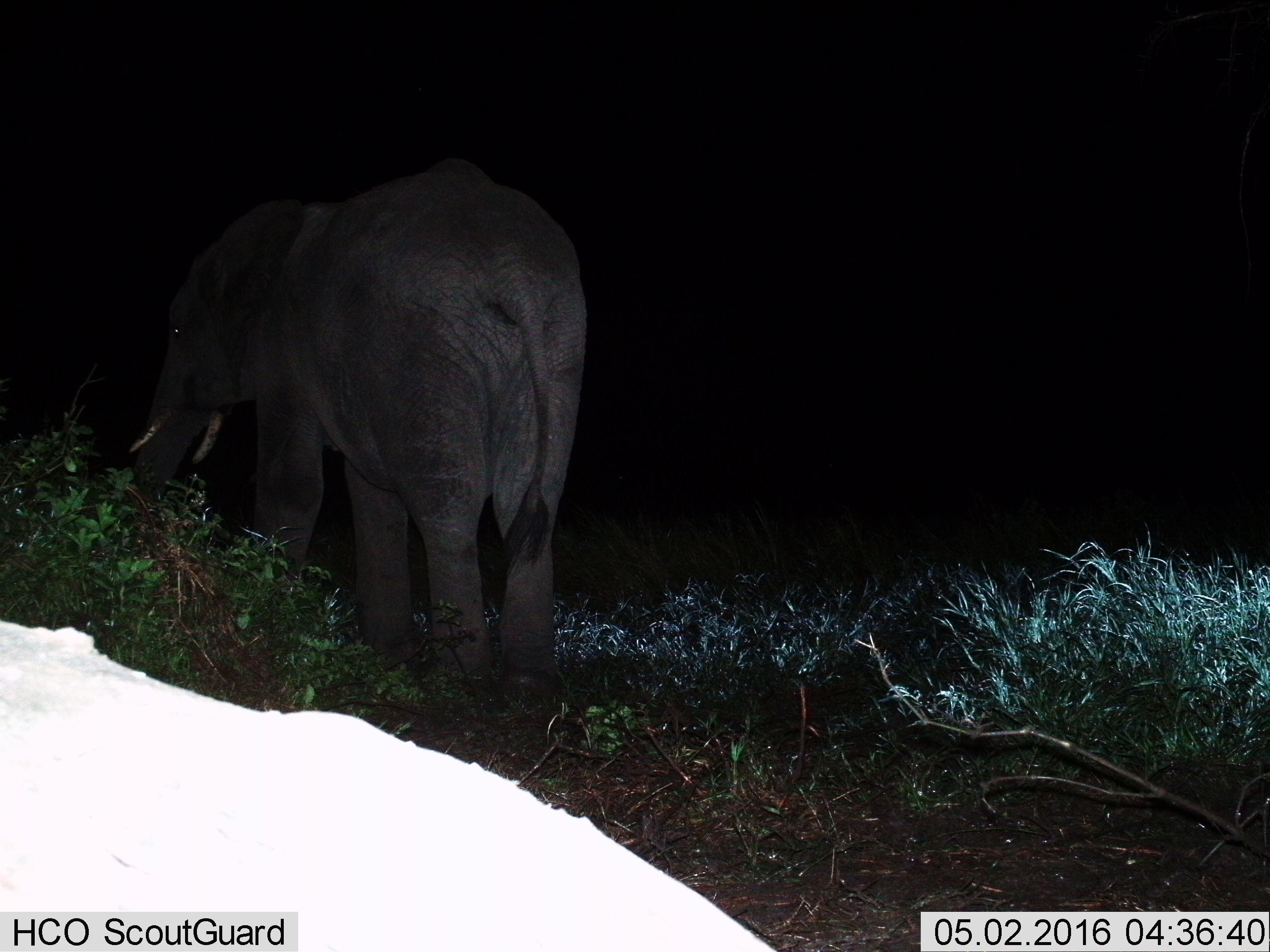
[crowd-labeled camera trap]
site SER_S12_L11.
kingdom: Animalia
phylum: Chordata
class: Mammalia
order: Proboscidea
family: Elephantidae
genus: Loxodonta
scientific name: Loxodonta africana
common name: african bush elephant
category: elephant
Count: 1.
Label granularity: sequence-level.